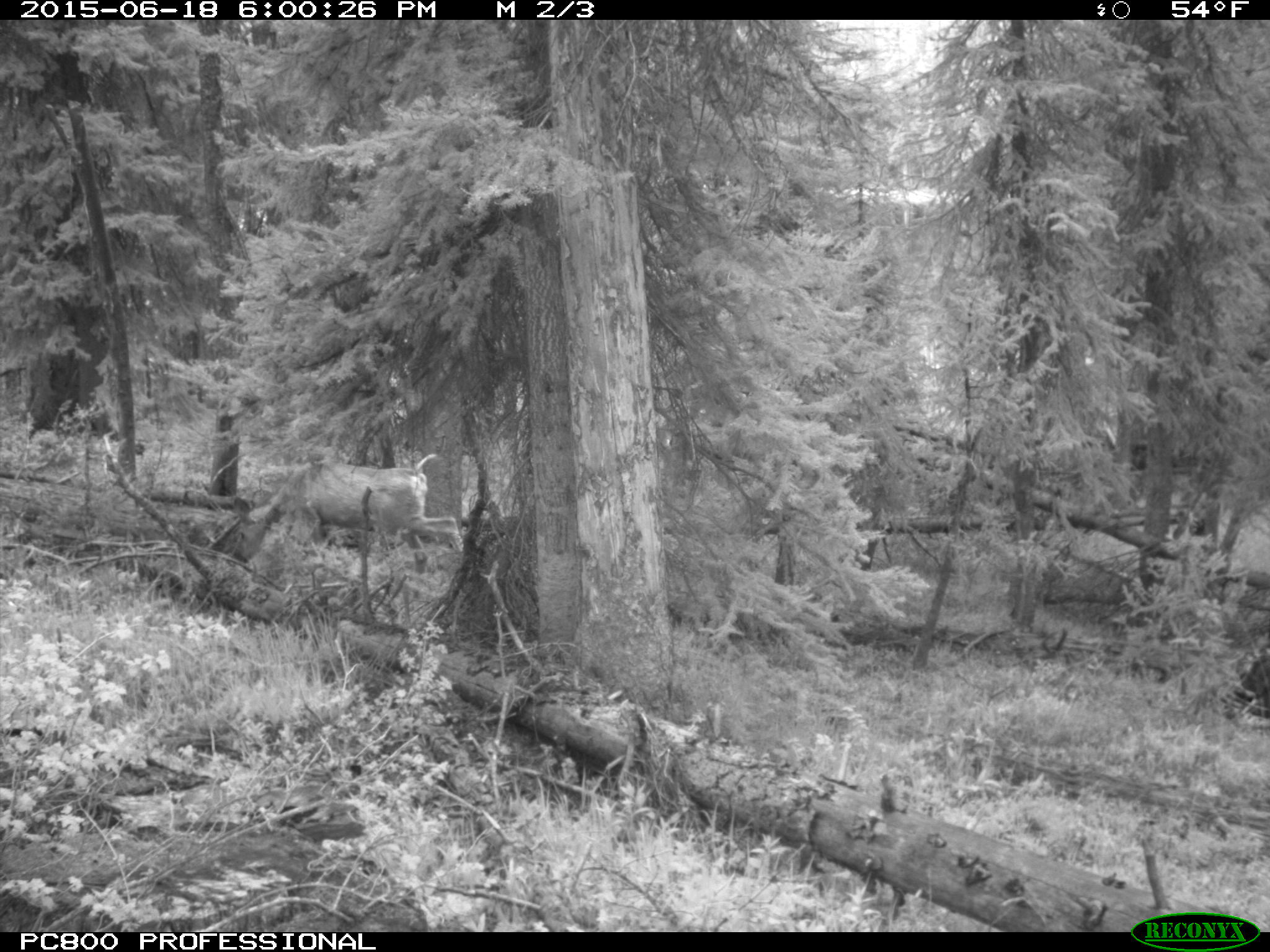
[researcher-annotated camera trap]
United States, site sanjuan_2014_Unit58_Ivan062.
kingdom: Animalia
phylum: Chordata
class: Mammalia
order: Artiodactyla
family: Cervidae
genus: Odocoileus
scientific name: Odocoileus hemionus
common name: mule deer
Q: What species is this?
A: Odocoileus hemionus (mule deer).